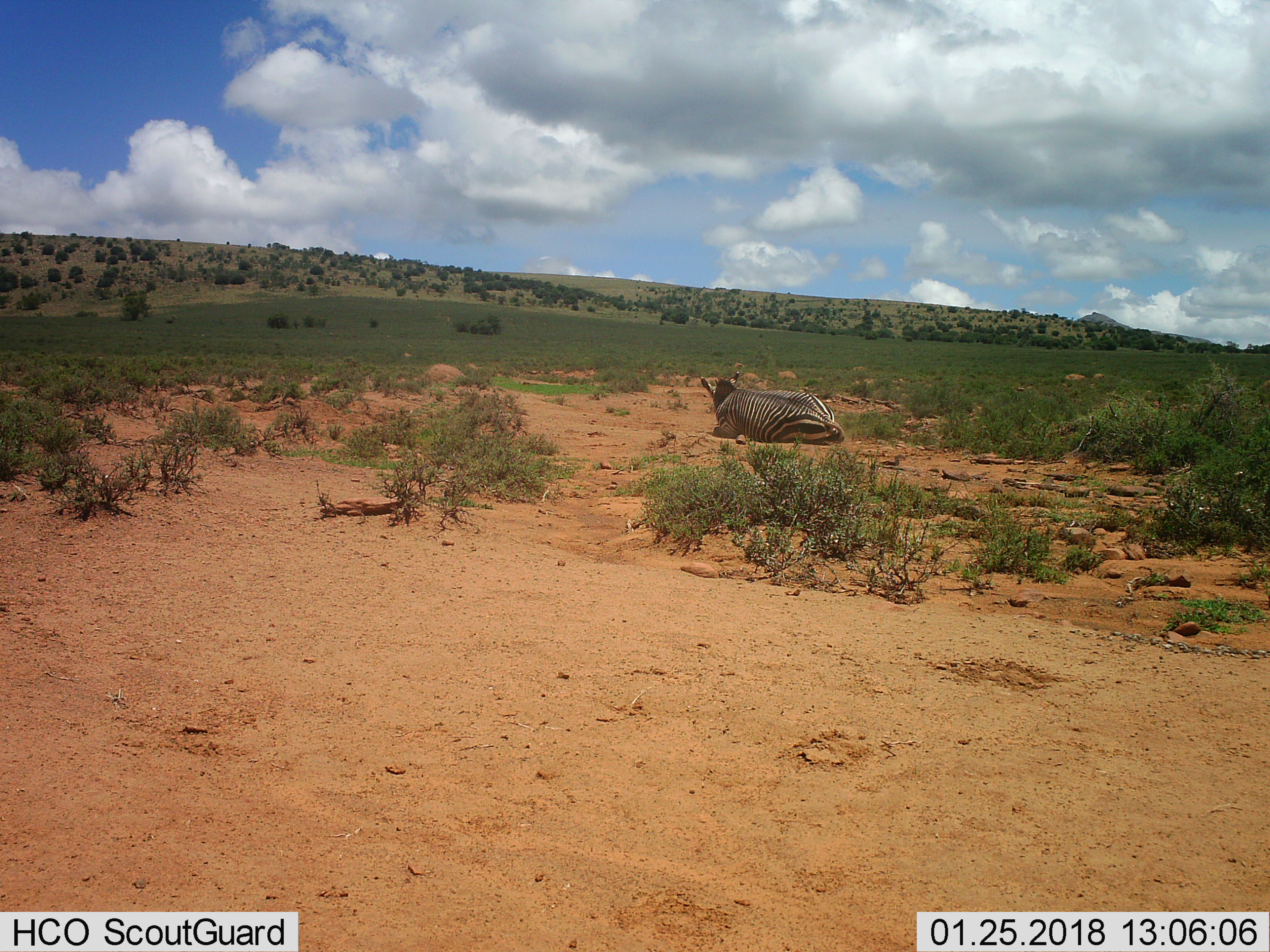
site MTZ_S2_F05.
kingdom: Animalia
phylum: Chordata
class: Mammalia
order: Perissodactyla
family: Equidae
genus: Equus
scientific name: Equus zebra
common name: mountain zebra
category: zebramountain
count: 1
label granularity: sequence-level